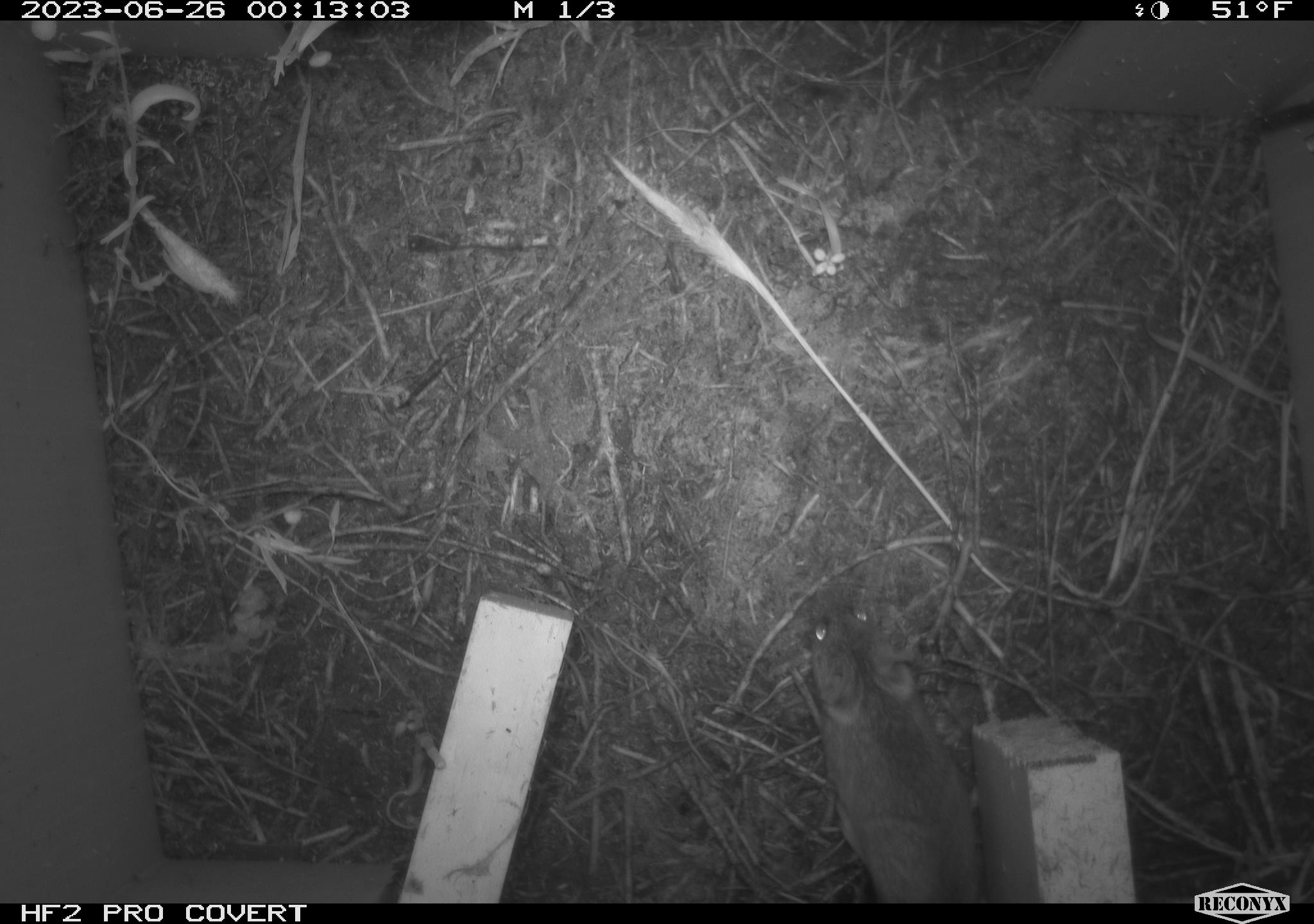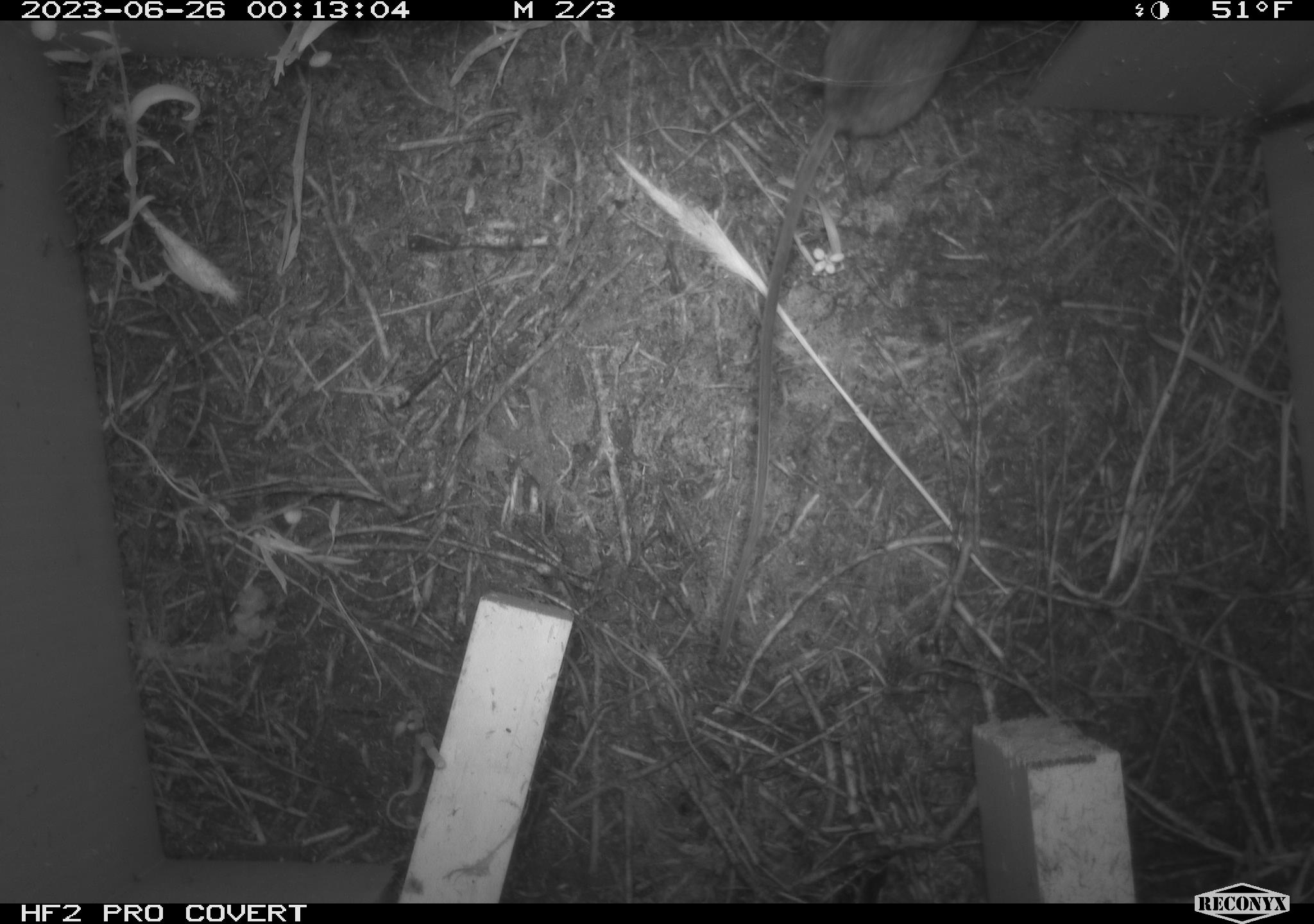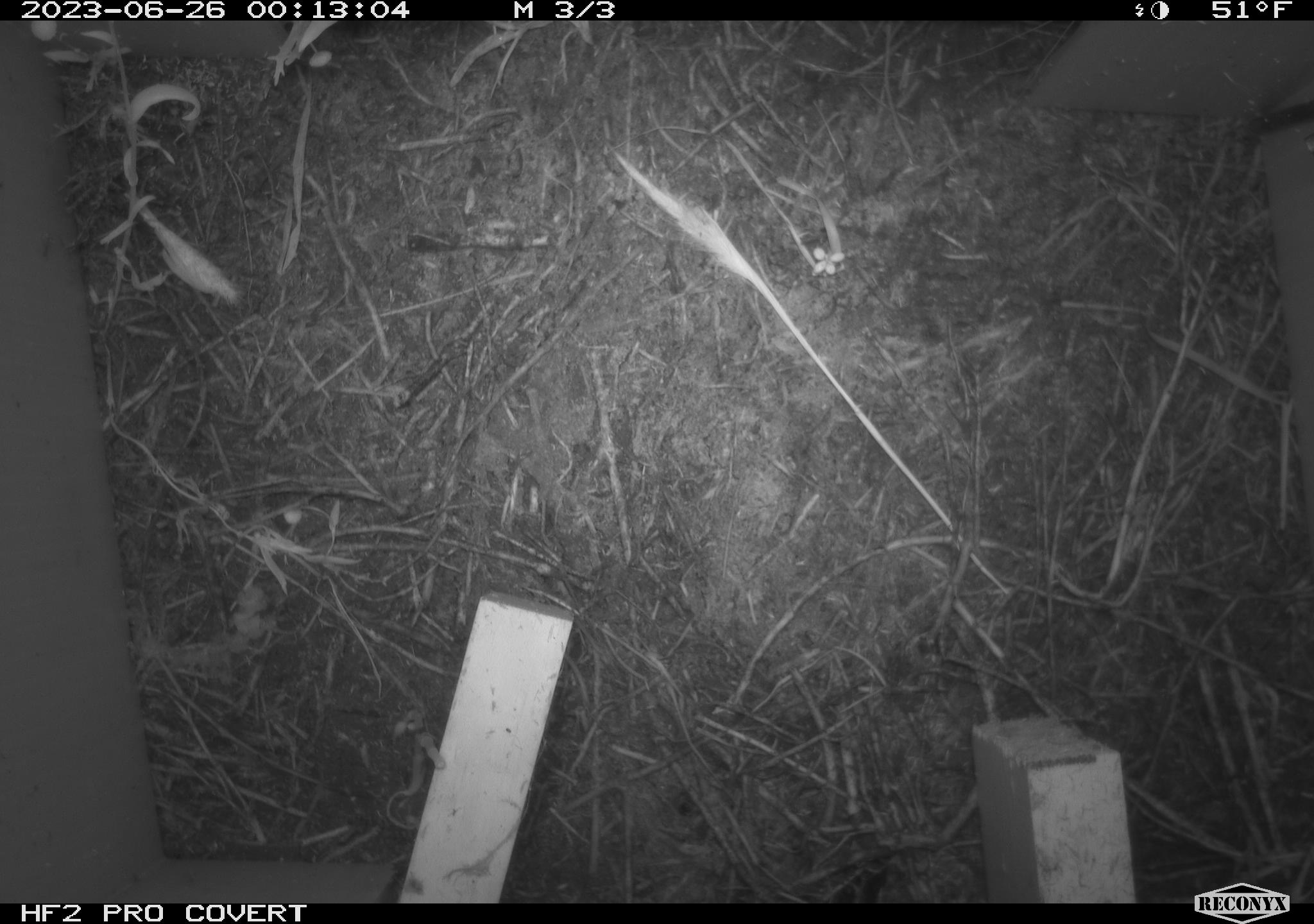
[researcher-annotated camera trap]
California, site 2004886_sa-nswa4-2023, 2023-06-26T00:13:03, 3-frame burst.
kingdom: Animalia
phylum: Chordata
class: Mammalia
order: Rodentia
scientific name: Rodentia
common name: mouse species